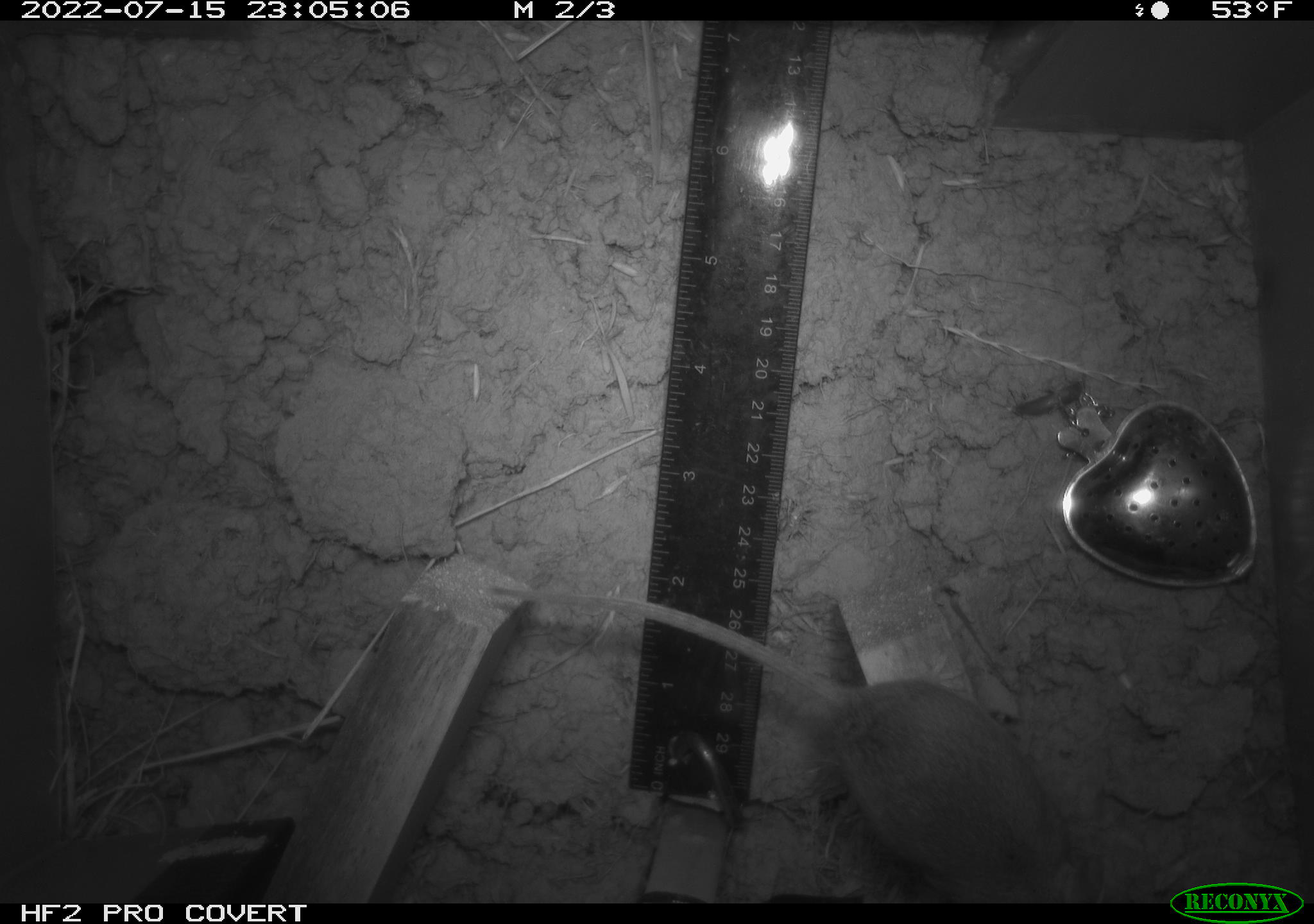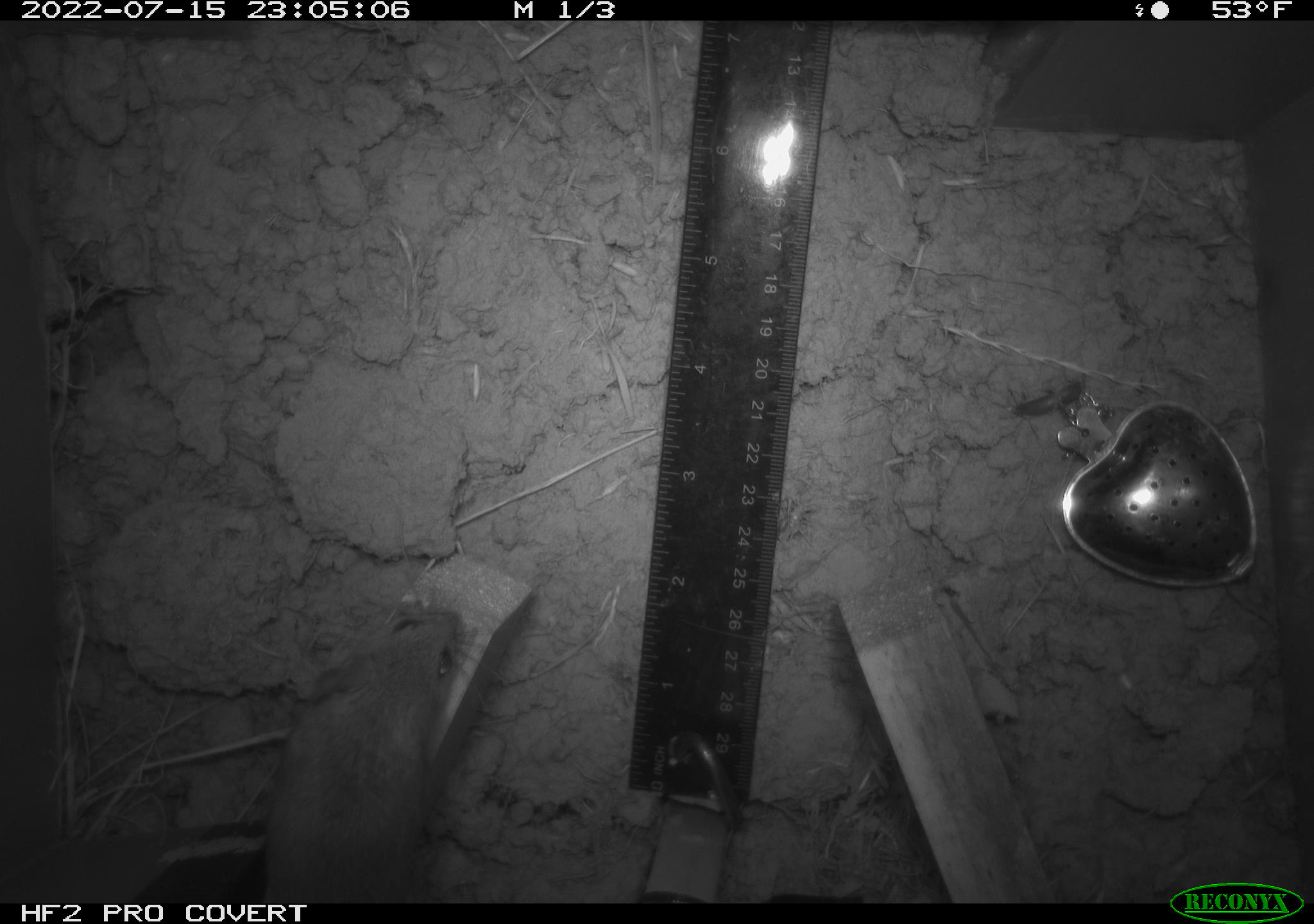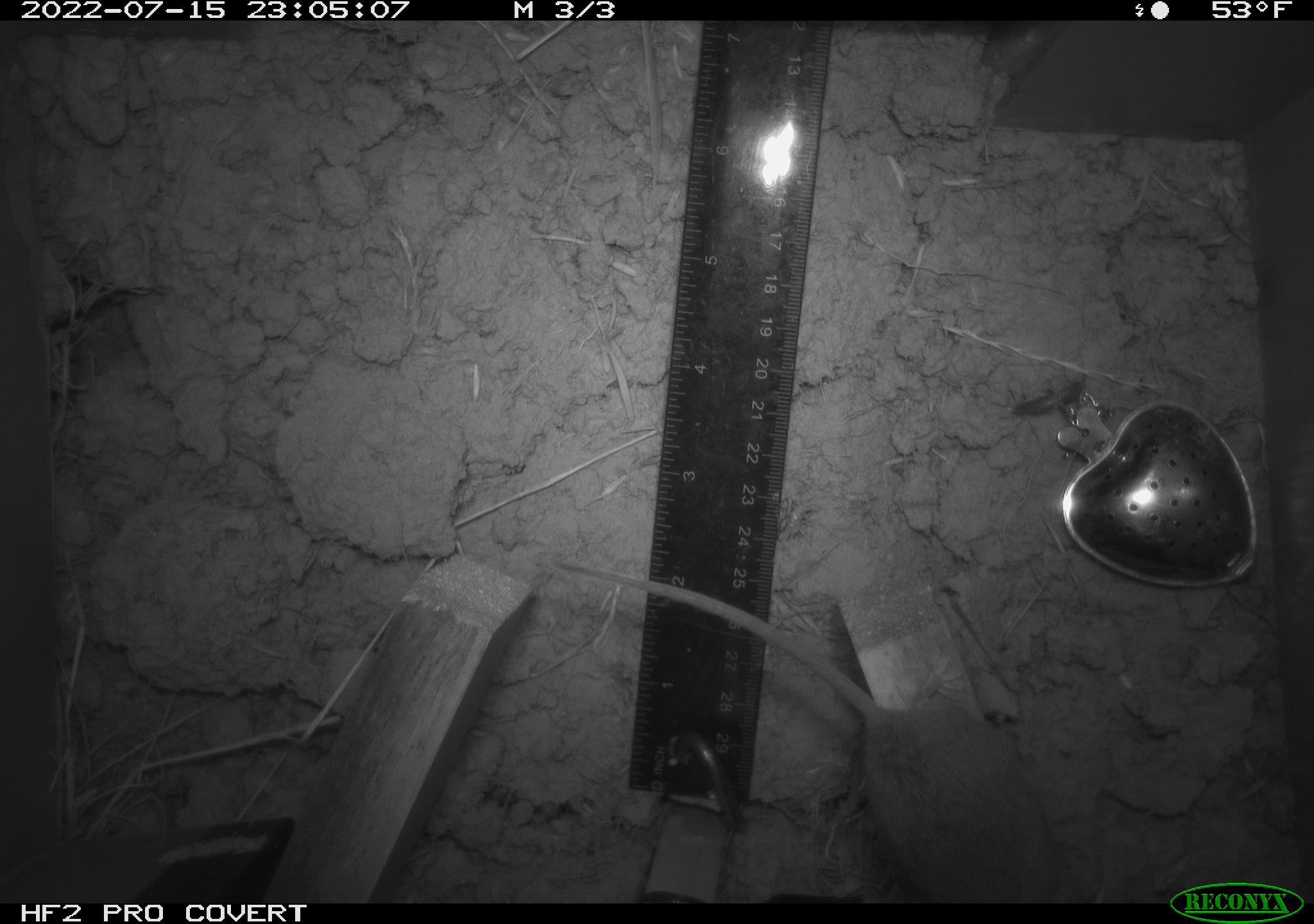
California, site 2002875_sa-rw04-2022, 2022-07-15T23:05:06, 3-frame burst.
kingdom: Animalia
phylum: Chordata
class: Mammalia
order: Rodentia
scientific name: Rodentia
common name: mouse species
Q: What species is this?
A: Mouse species (Rodentia).